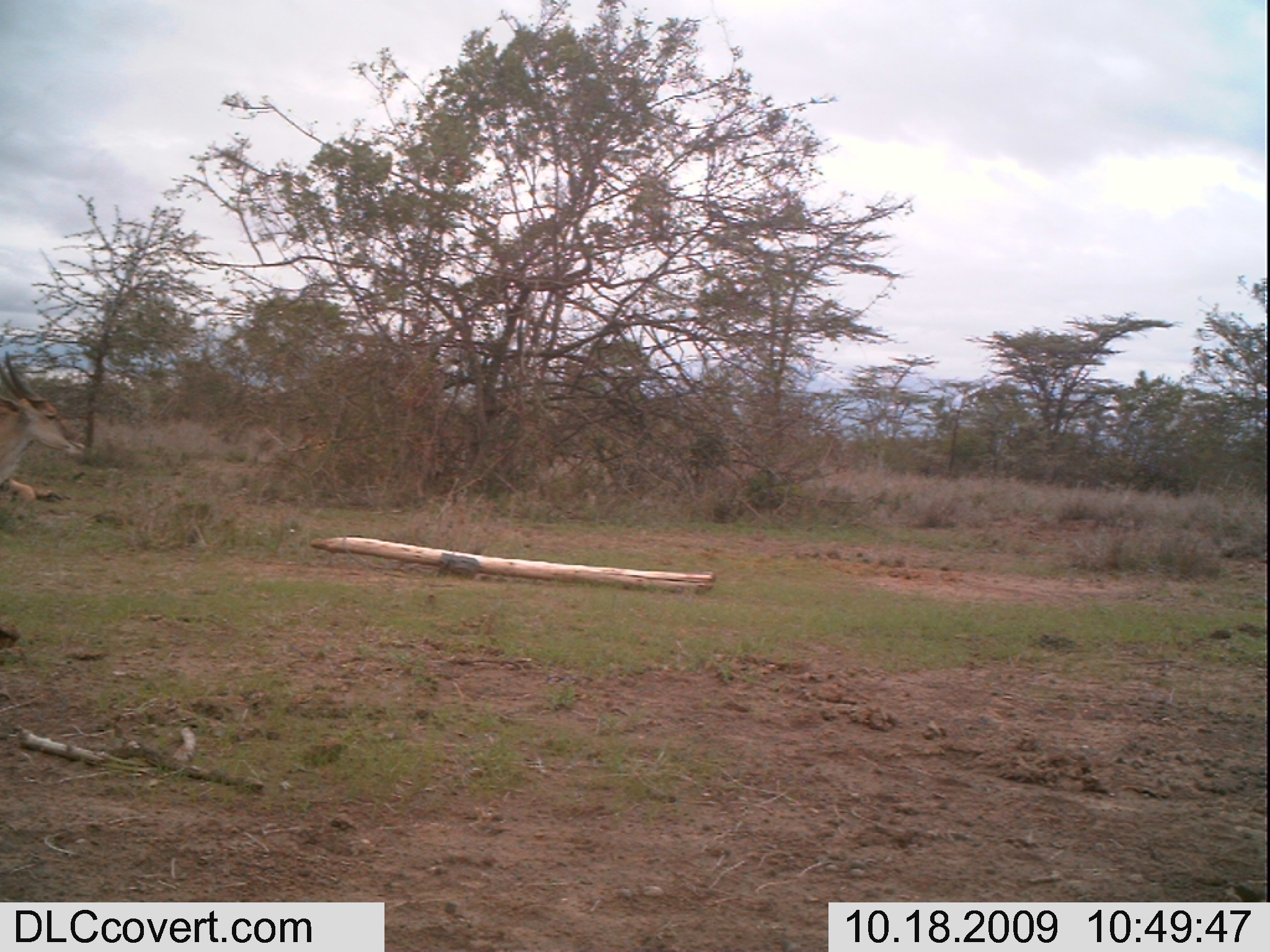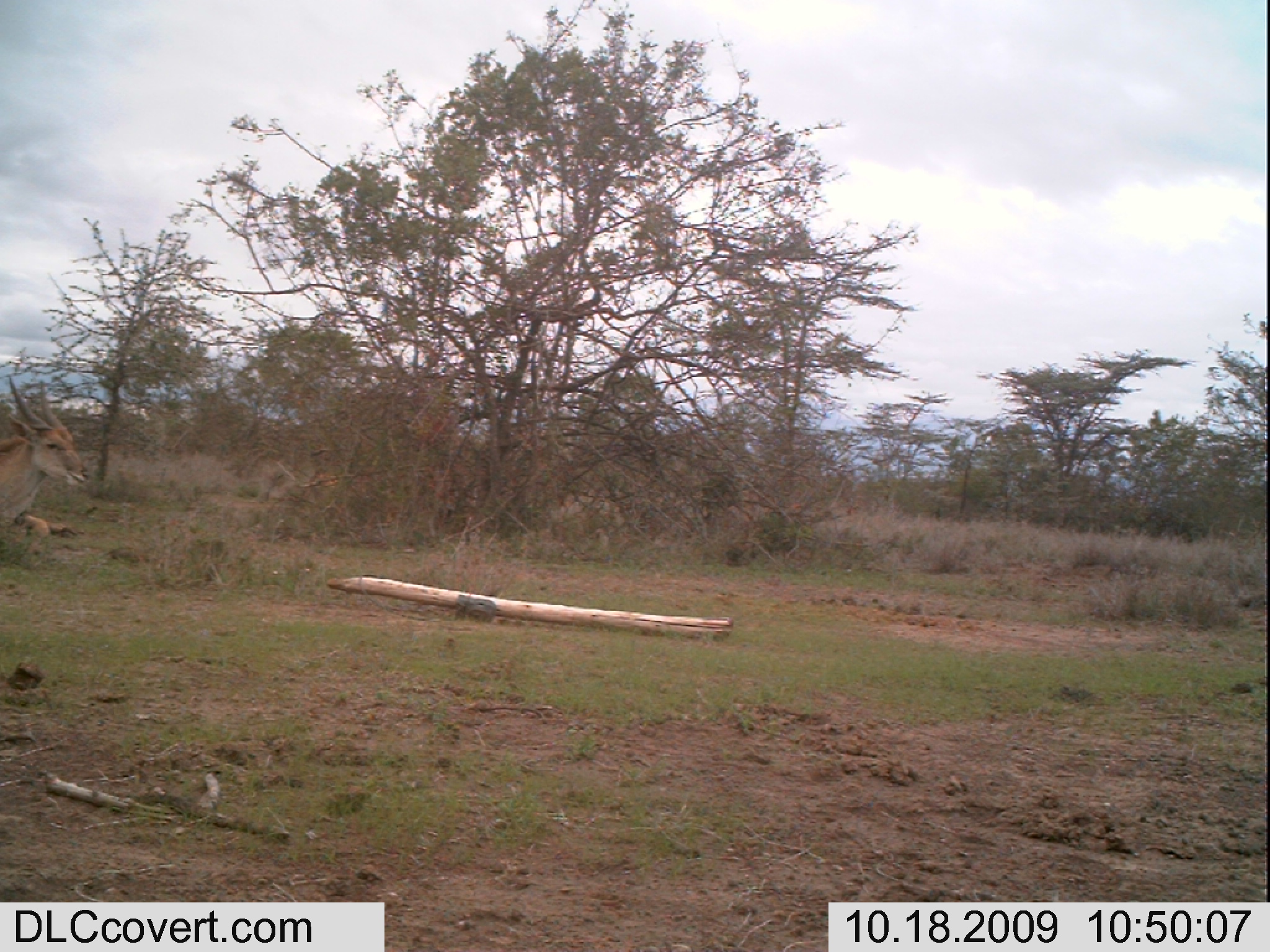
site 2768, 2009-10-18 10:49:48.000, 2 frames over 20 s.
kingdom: Animalia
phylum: Chordata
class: Mammalia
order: Artiodactyla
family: Bovidae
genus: Tragelaphus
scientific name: Tragelaphus oryx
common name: eland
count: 1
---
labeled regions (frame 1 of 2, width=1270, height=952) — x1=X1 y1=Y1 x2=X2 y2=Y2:
tragelaphus oryx: x1=0 y1=346 x2=92 y2=509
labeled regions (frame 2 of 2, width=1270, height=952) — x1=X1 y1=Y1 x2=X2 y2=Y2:
tragelaphus oryx: x1=0 y1=370 x2=94 y2=551